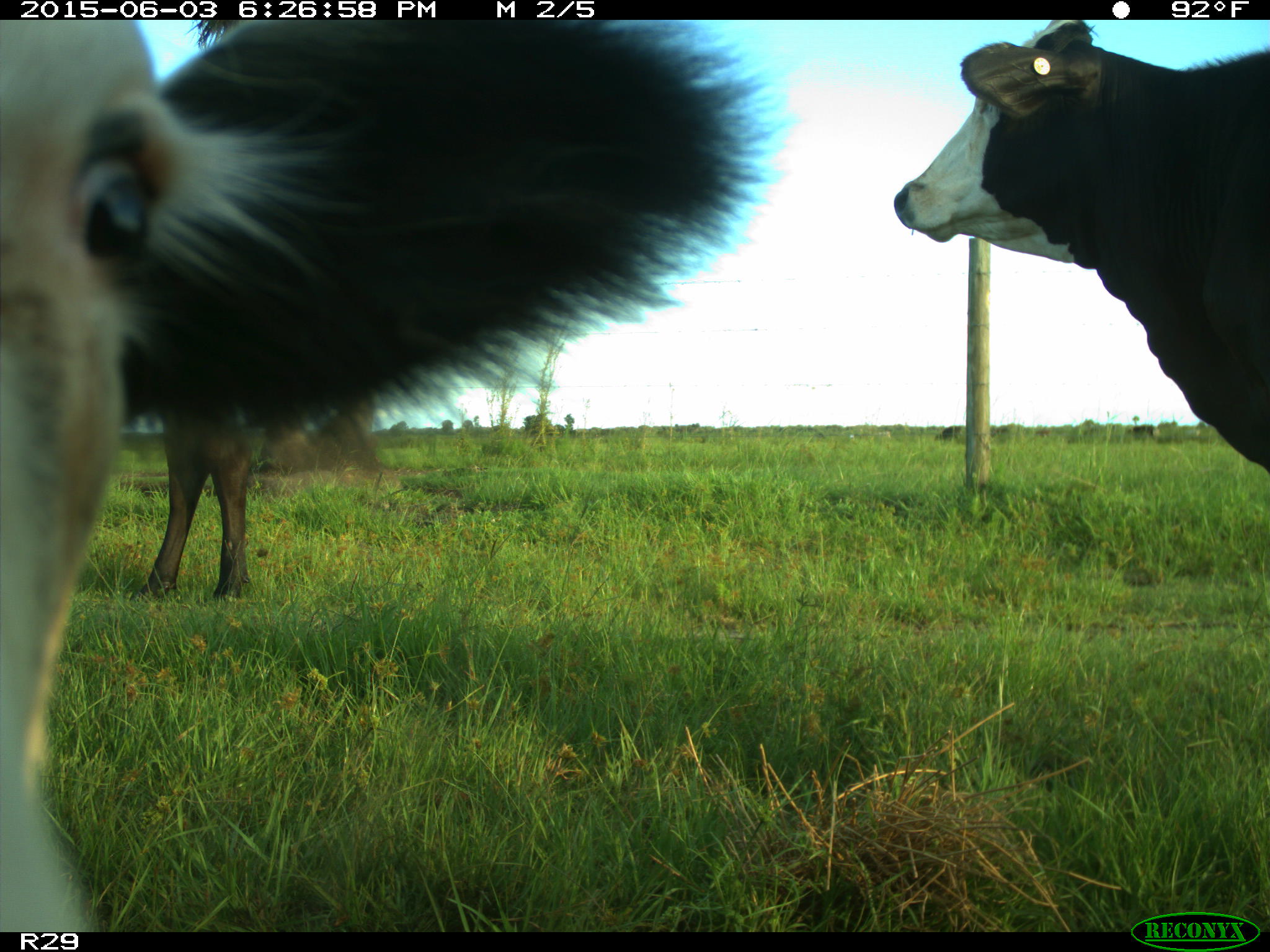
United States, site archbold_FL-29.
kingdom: Animalia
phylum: Chordata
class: Mammalia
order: Artiodactyla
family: Bovidae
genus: Bos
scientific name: Bos taurus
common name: domestic cow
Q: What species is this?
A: Bos taurus (domestic cow).